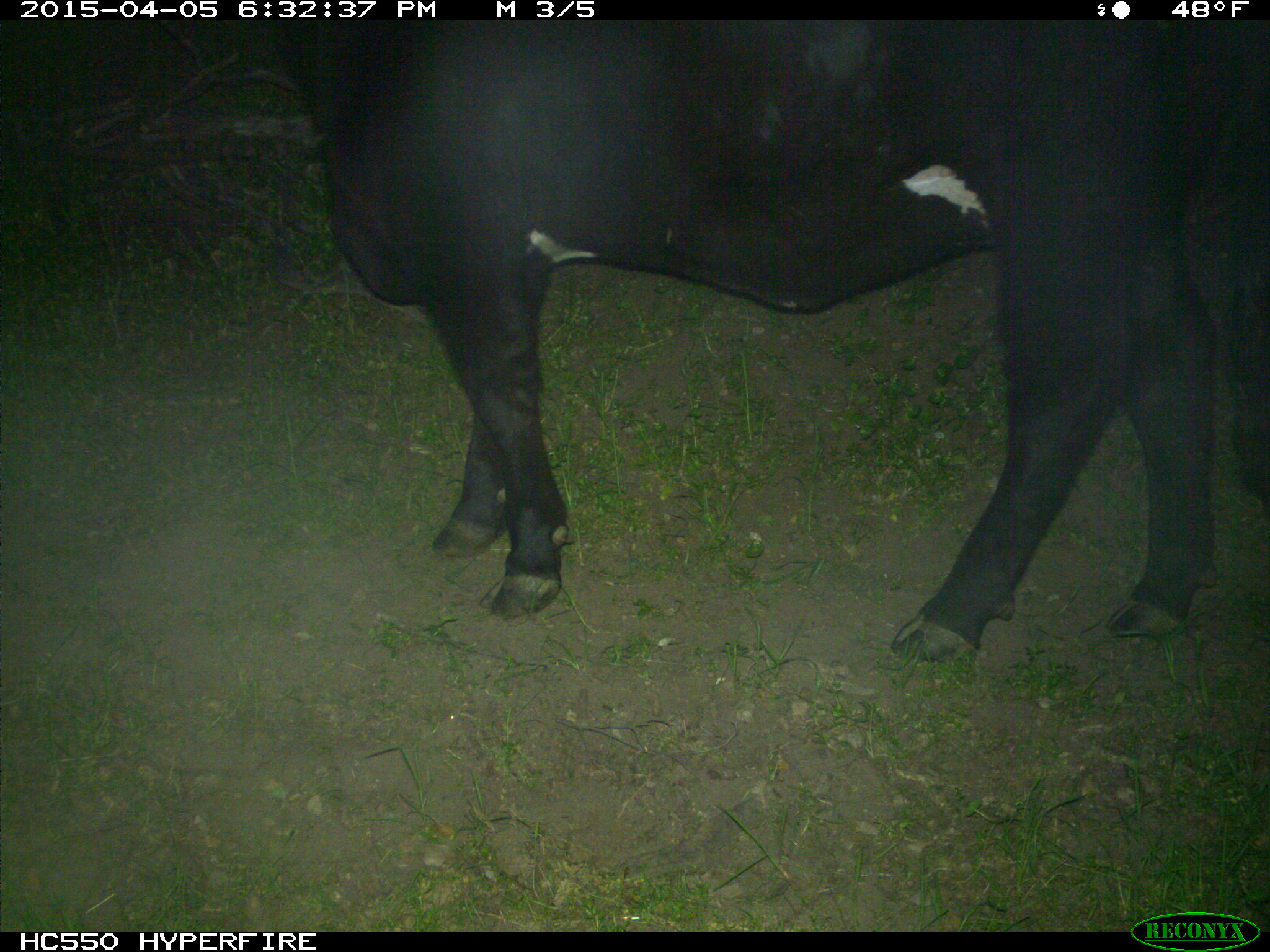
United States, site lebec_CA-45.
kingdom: Animalia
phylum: Chordata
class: Mammalia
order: Artiodactyla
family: Bovidae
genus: Bos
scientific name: Bos taurus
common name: domestic cow